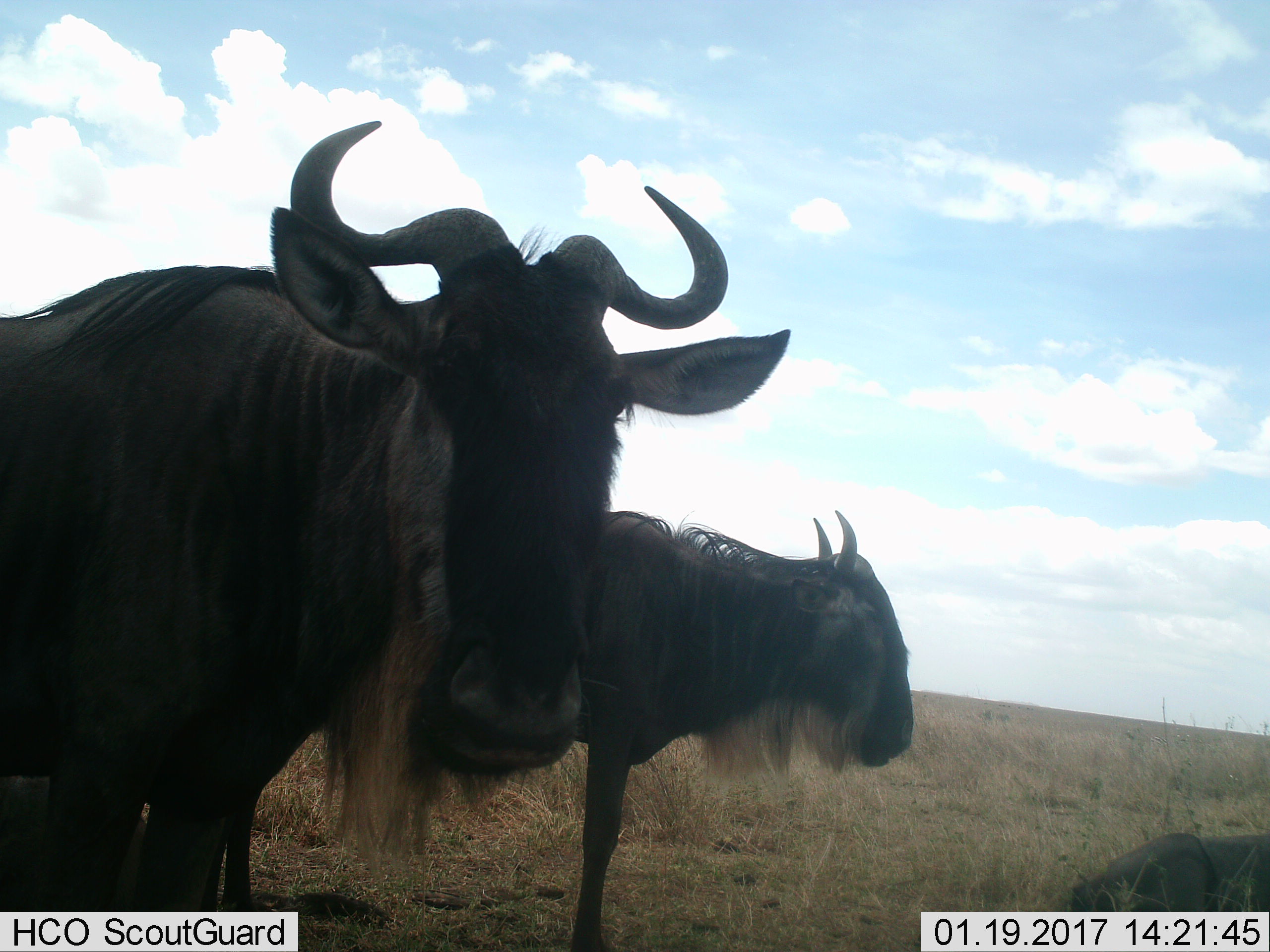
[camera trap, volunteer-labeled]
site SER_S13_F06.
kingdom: Animalia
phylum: Chordata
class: Mammalia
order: Artiodactyla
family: Bovidae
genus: Connochaetes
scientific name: Connochaetes taurinus taurinus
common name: blue wildebeest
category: wildebeestblue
Wildebeestblue (blue wildebeest) (Connochaetes taurinus taurinus), count 3. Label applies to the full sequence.